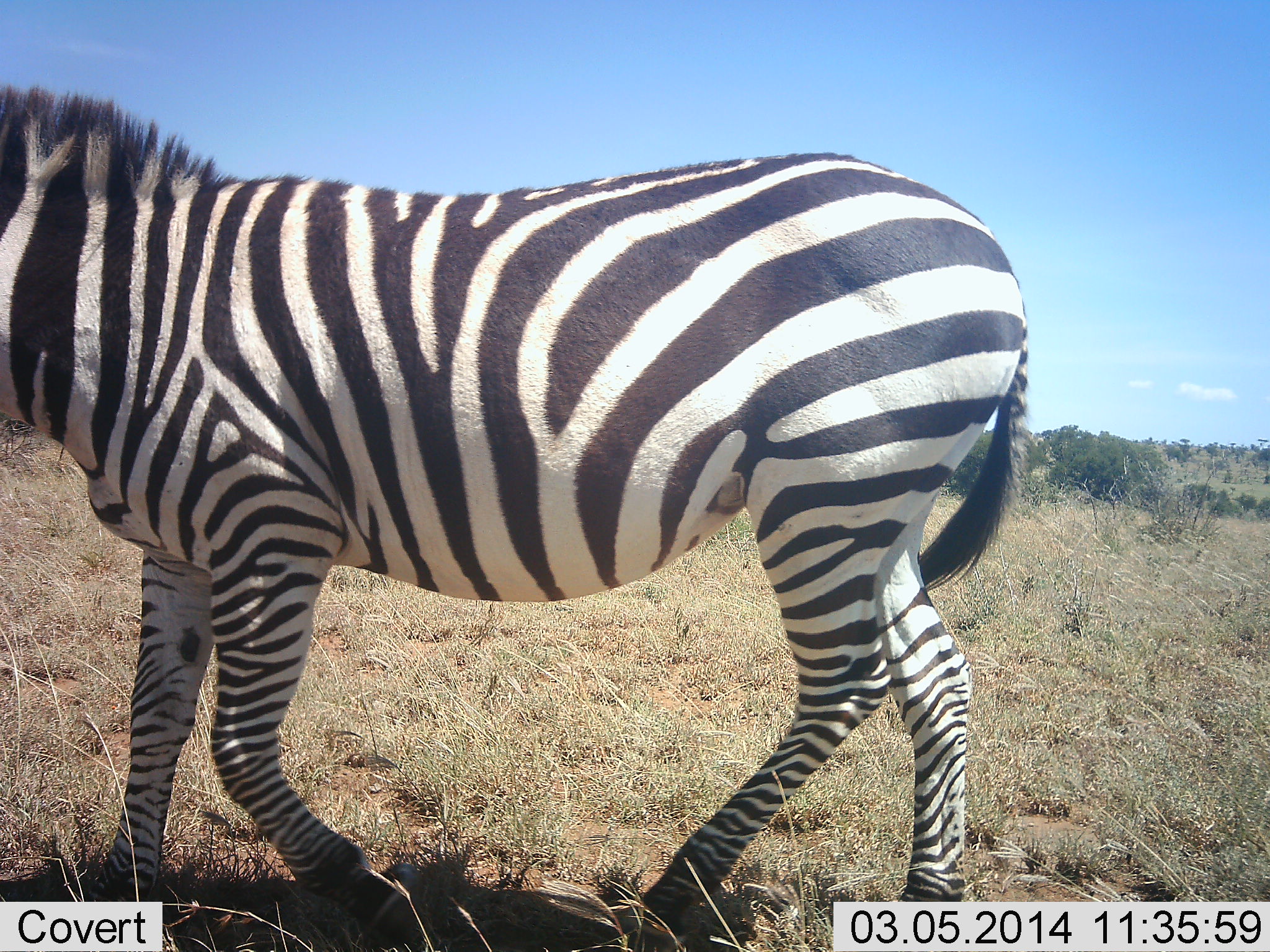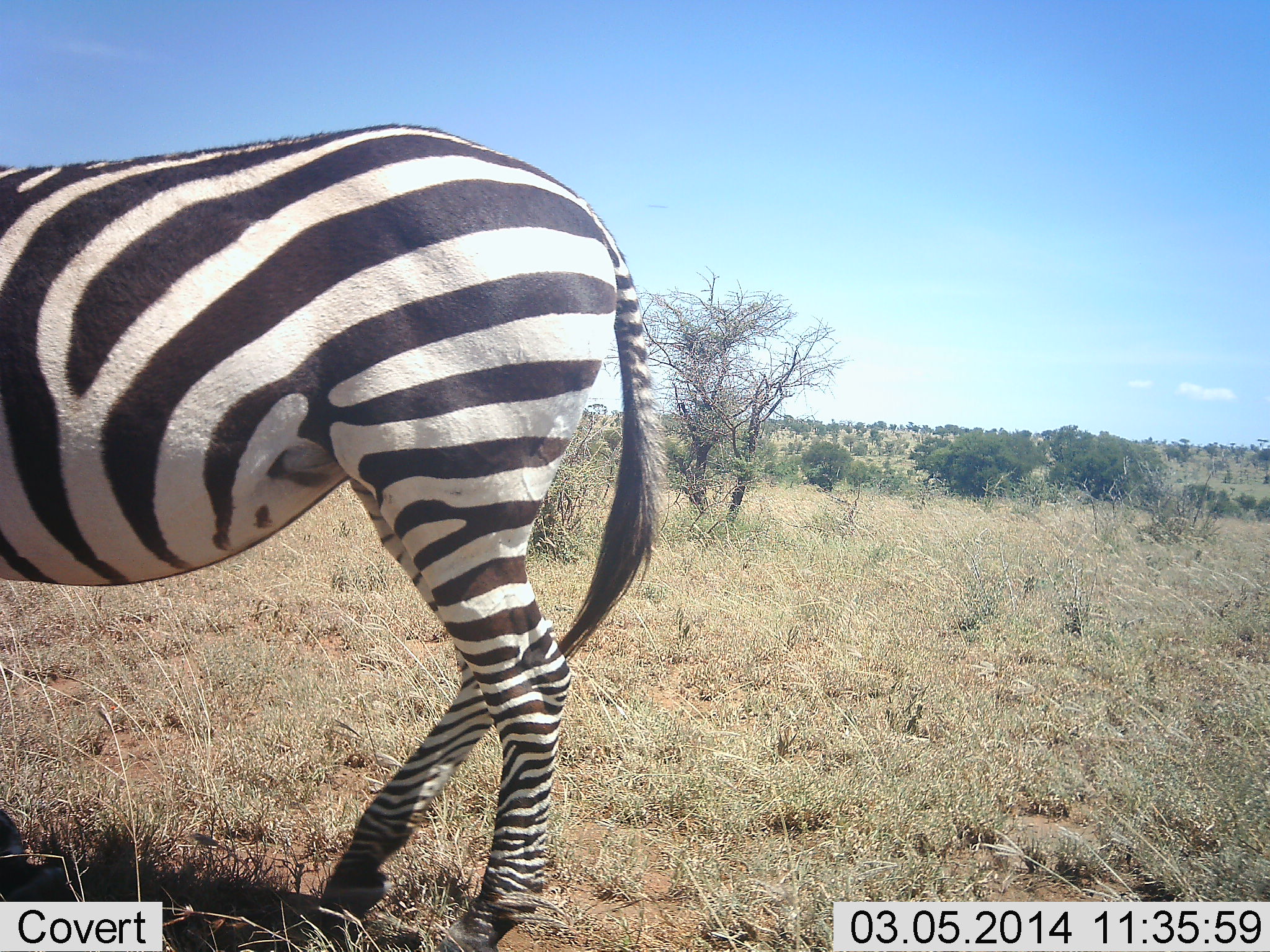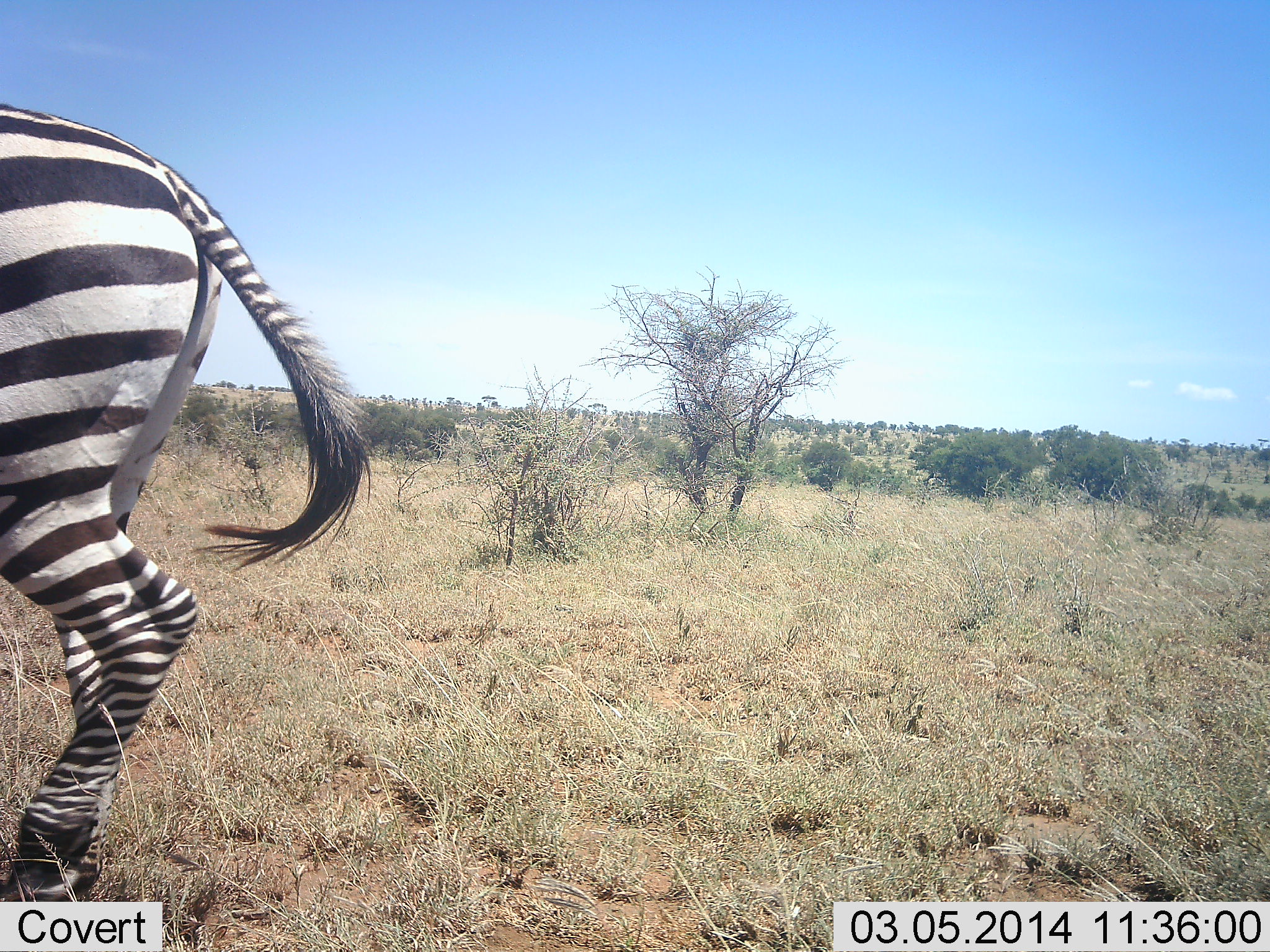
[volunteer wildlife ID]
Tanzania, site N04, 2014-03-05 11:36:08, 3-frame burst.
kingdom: Animalia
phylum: Chordata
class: Mammalia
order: Perissodactyla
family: Equidae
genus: Equus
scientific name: Equus quagga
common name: plains zebra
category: zebra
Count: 1.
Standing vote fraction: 20%.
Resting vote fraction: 0%.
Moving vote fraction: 80%.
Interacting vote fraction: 0%.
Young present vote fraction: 0%.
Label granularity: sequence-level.